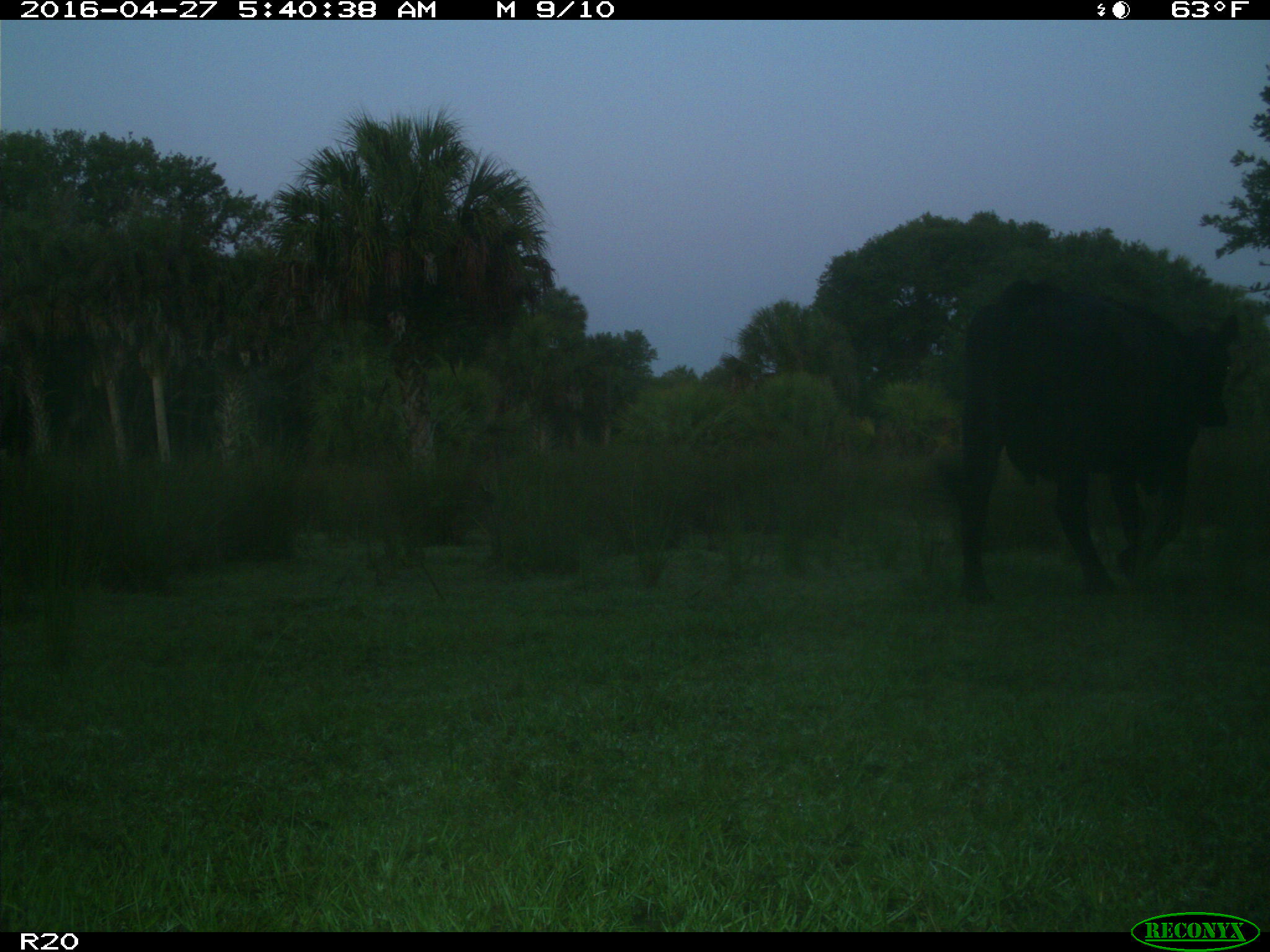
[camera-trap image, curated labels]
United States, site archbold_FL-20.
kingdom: Animalia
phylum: Chordata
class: Mammalia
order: Artiodactyla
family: Bovidae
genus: Bos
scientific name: Bos taurus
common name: domestic cow